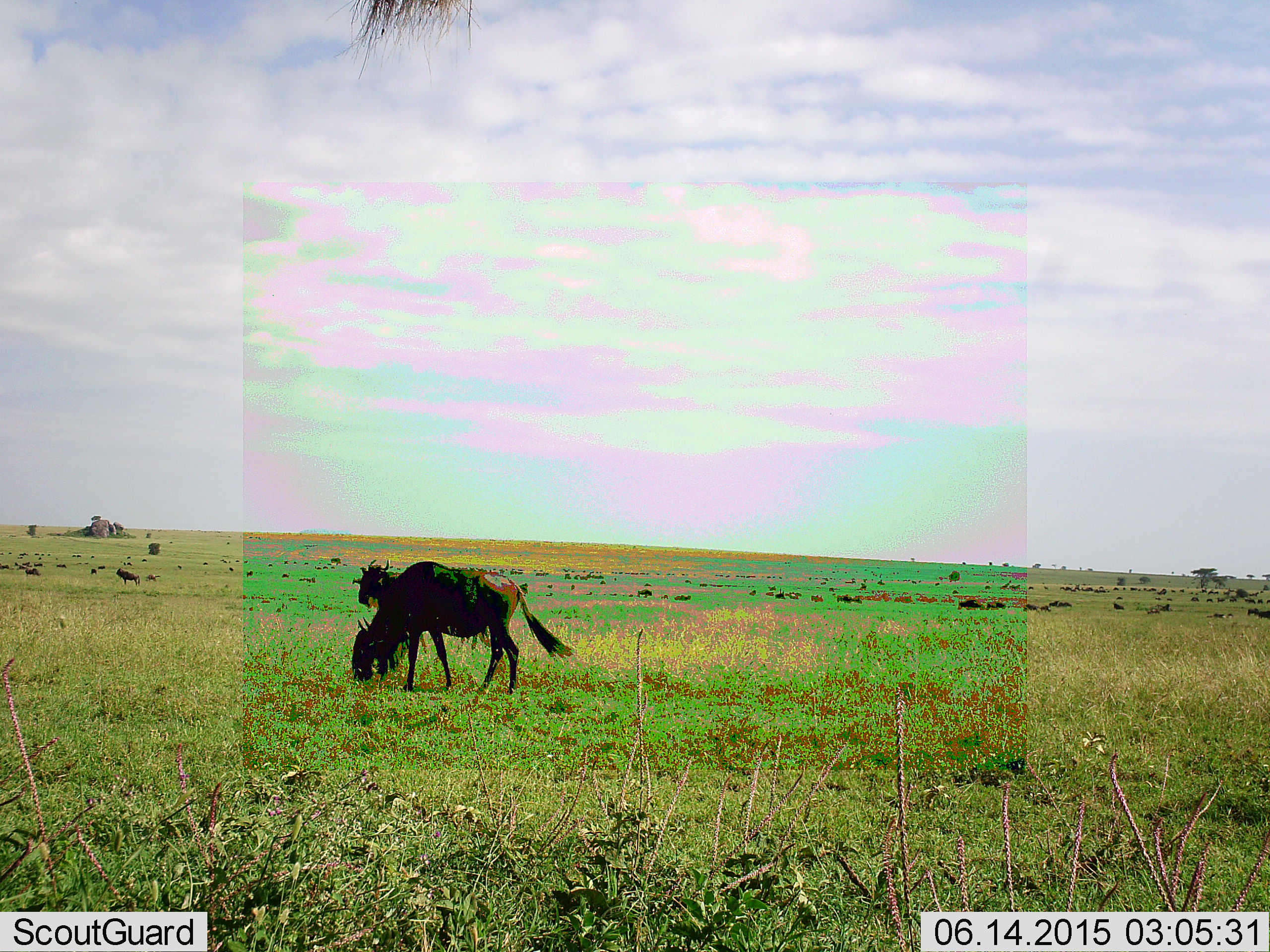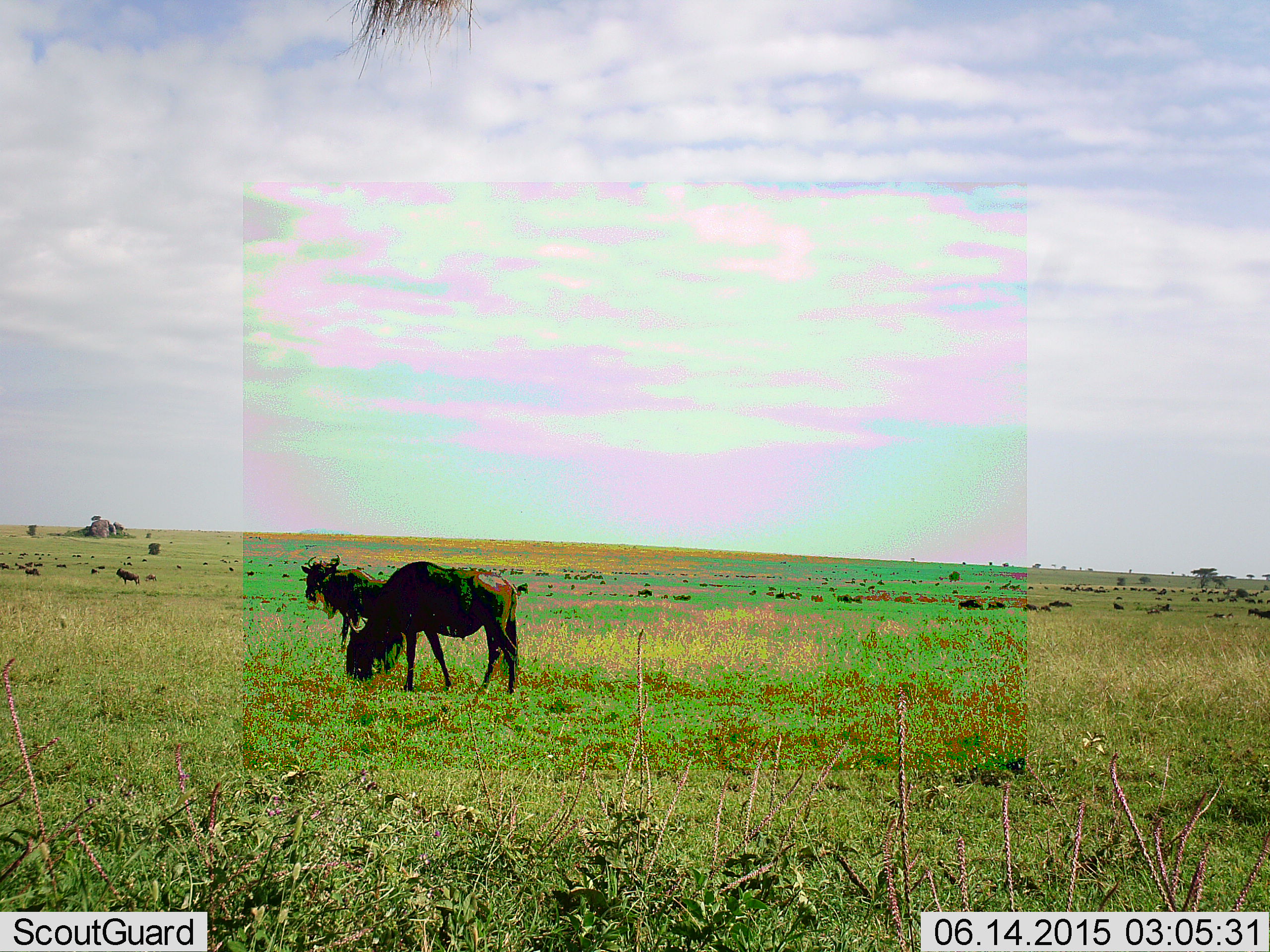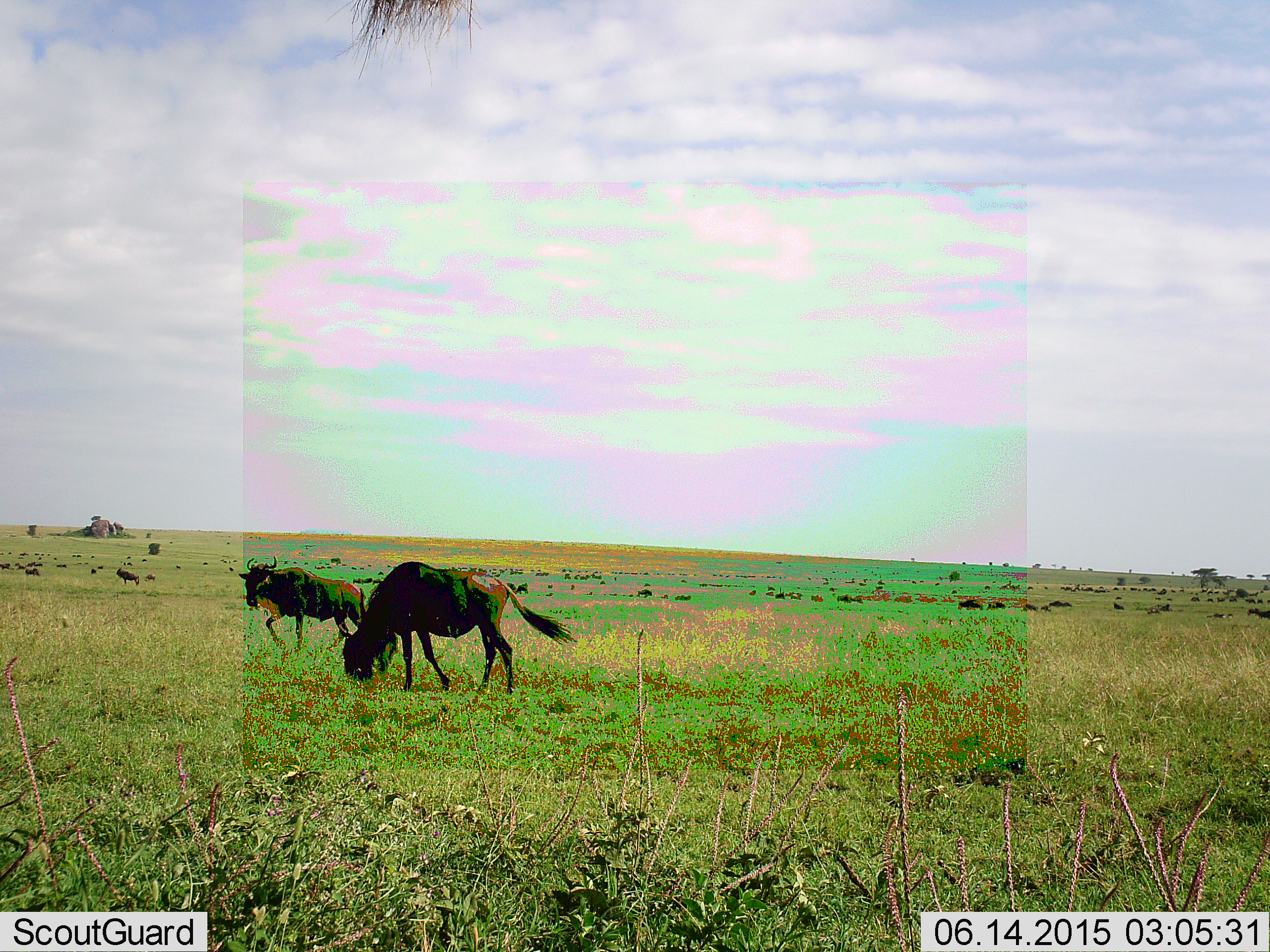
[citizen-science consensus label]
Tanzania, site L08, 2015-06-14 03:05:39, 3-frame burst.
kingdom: Animalia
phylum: Chordata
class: Mammalia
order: Artiodactyla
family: Bovidae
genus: Connochaetes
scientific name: Connochaetes taurinus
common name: blue wildebeest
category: wildebeest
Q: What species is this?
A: Wildebeest (blue wildebeest) (Connochaetes taurinus).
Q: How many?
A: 11-50.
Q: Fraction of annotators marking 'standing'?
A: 82%.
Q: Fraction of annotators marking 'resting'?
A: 9%.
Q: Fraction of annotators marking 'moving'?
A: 55%.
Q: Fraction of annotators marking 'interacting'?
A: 9%.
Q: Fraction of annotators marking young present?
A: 9%.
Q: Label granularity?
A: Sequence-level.